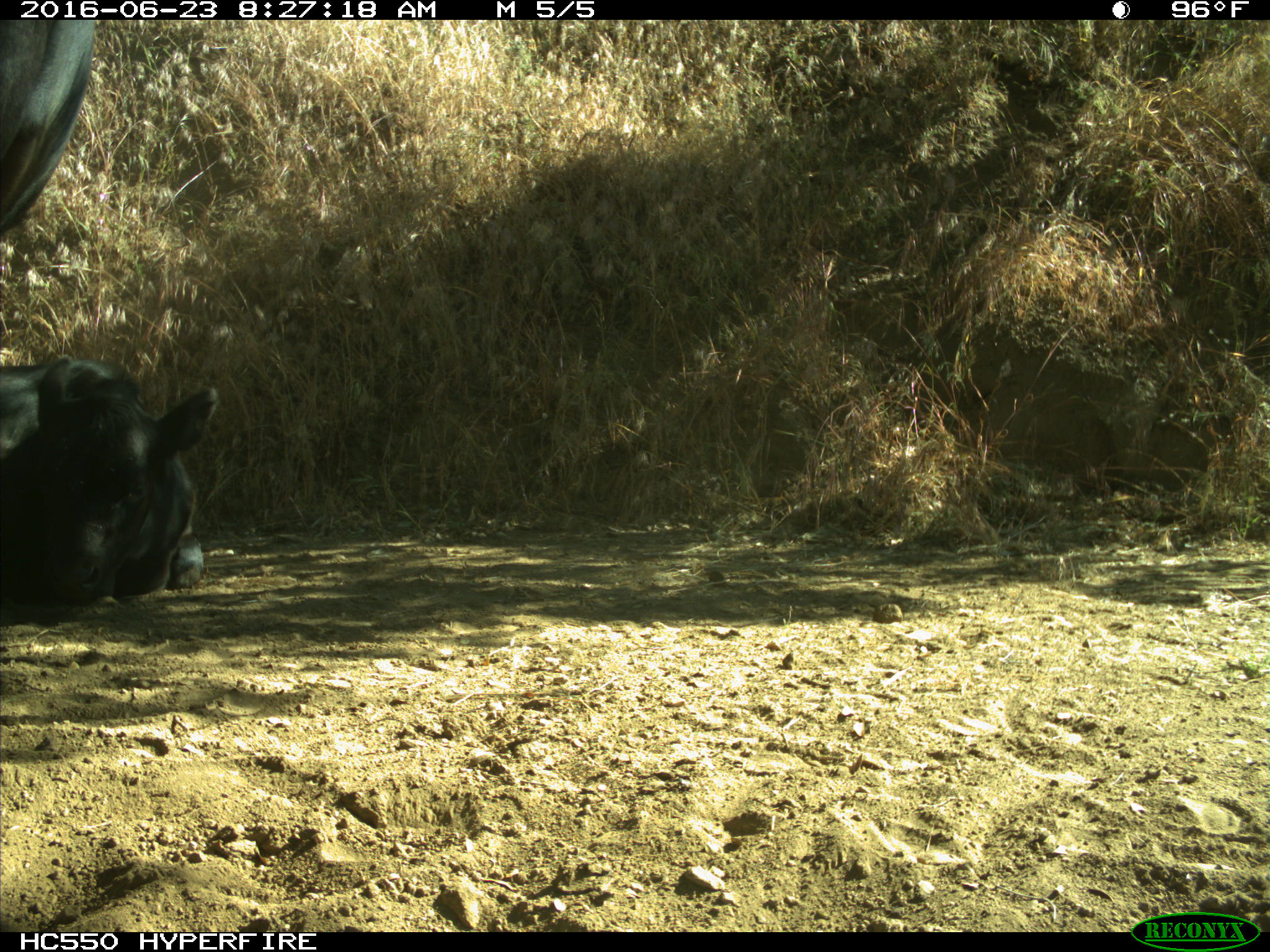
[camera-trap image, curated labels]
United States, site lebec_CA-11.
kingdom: Animalia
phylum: Chordata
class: Mammalia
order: Artiodactyla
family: Bovidae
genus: Bos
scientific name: Bos taurus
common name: domestic cow